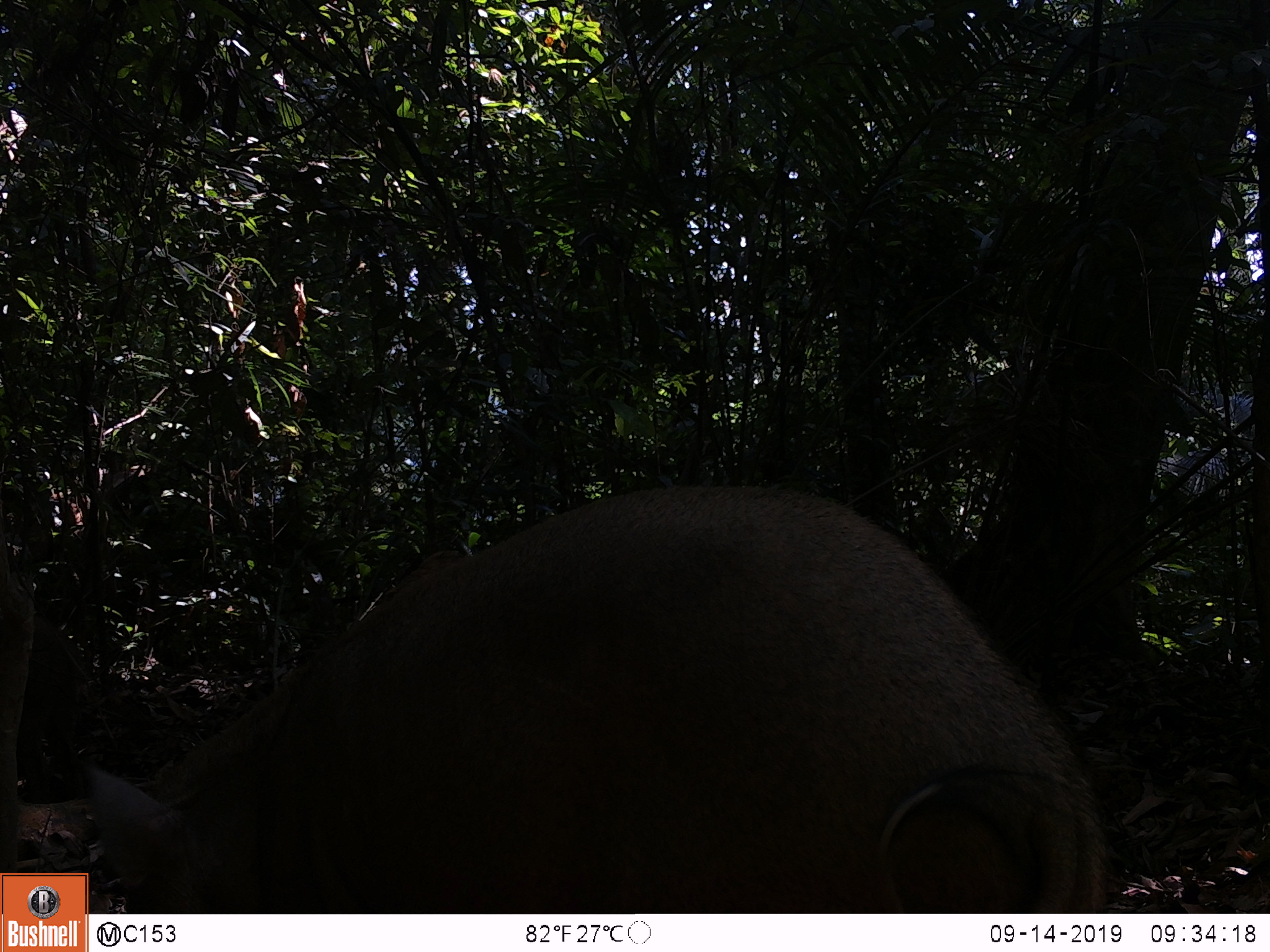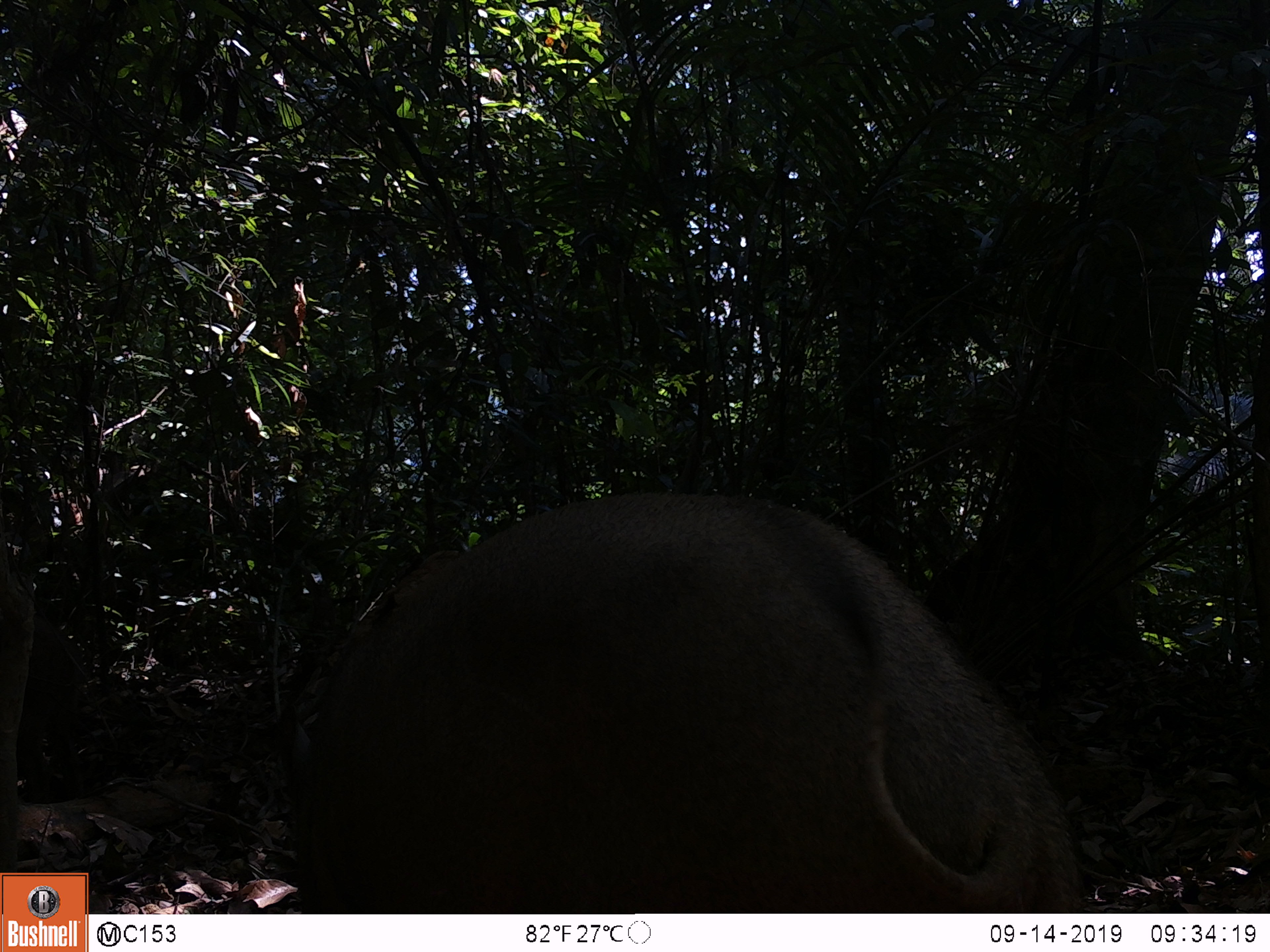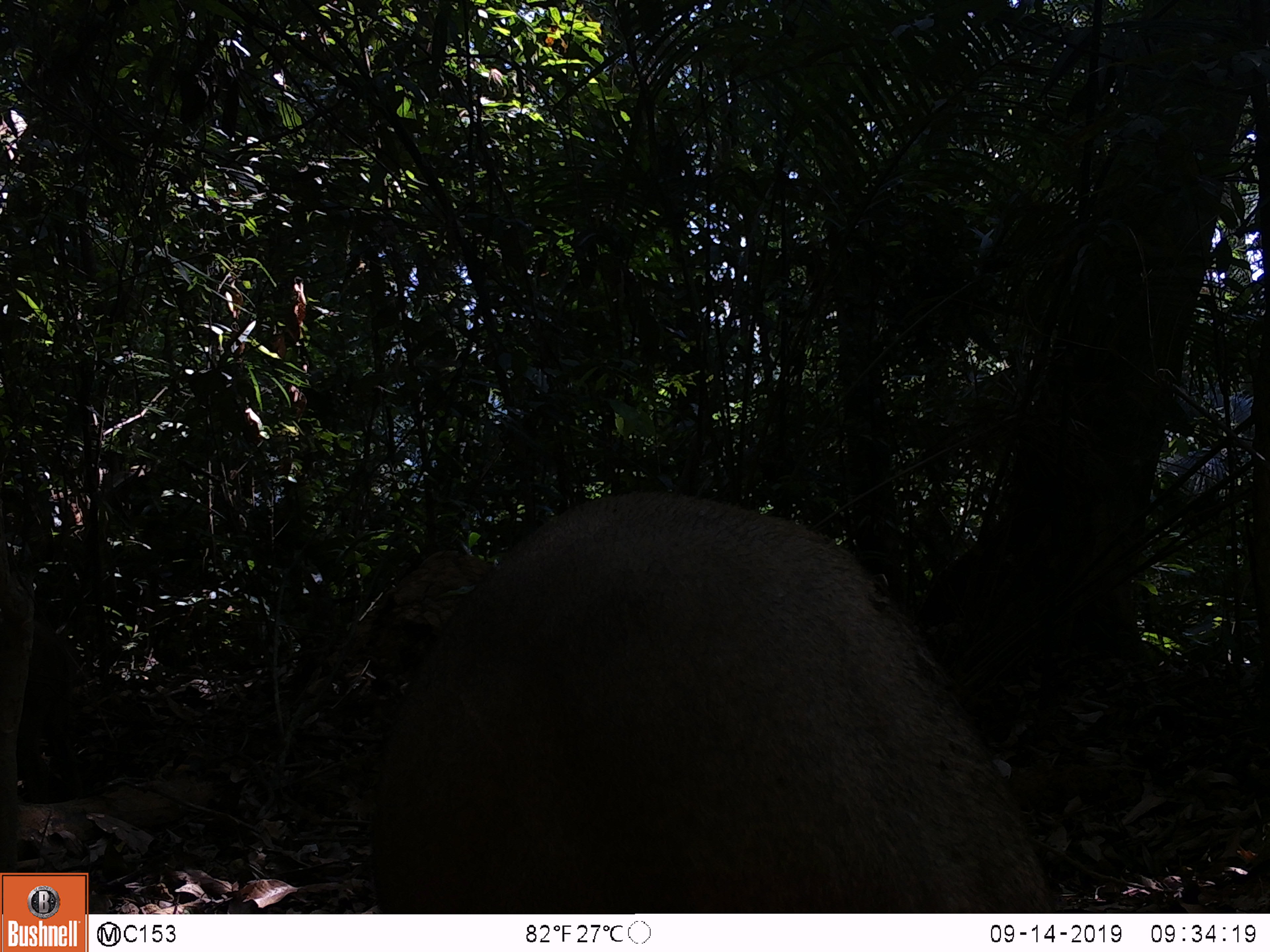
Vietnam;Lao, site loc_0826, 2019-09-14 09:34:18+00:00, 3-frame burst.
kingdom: Animalia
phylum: Chordata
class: Mammalia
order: Artiodactyla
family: Suidae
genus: Sus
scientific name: Sus scrofa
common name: eurasian wild pig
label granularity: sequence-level